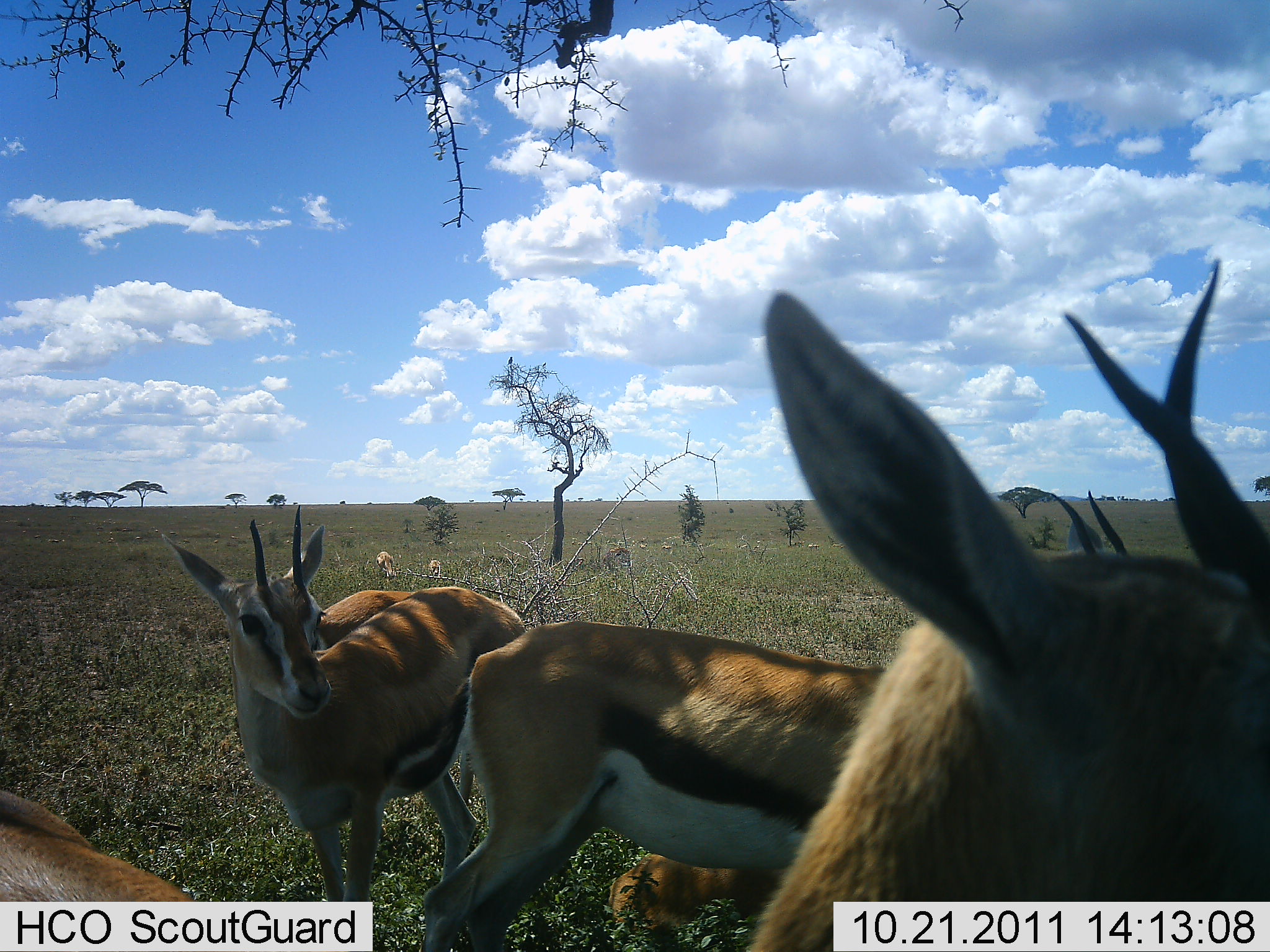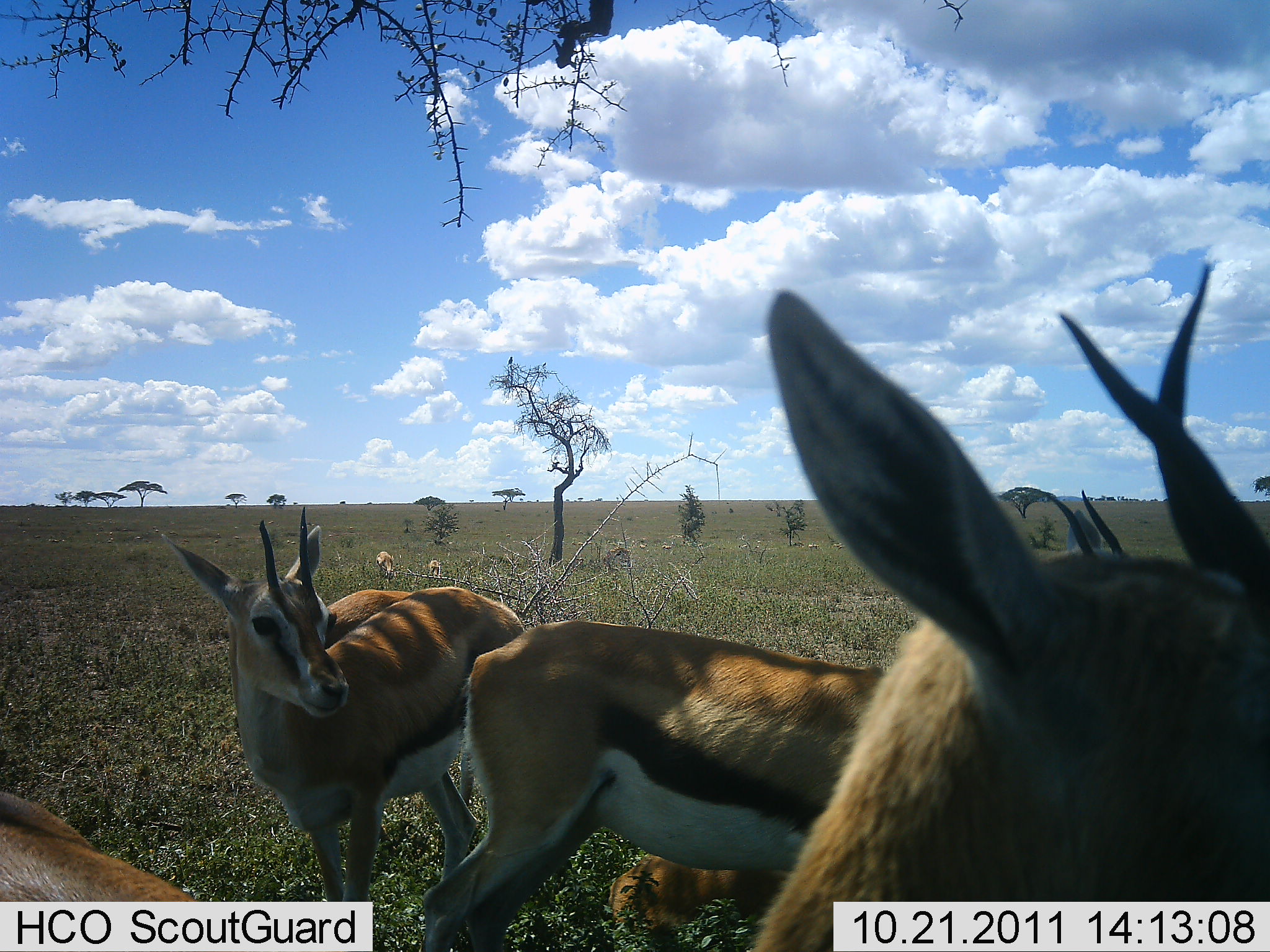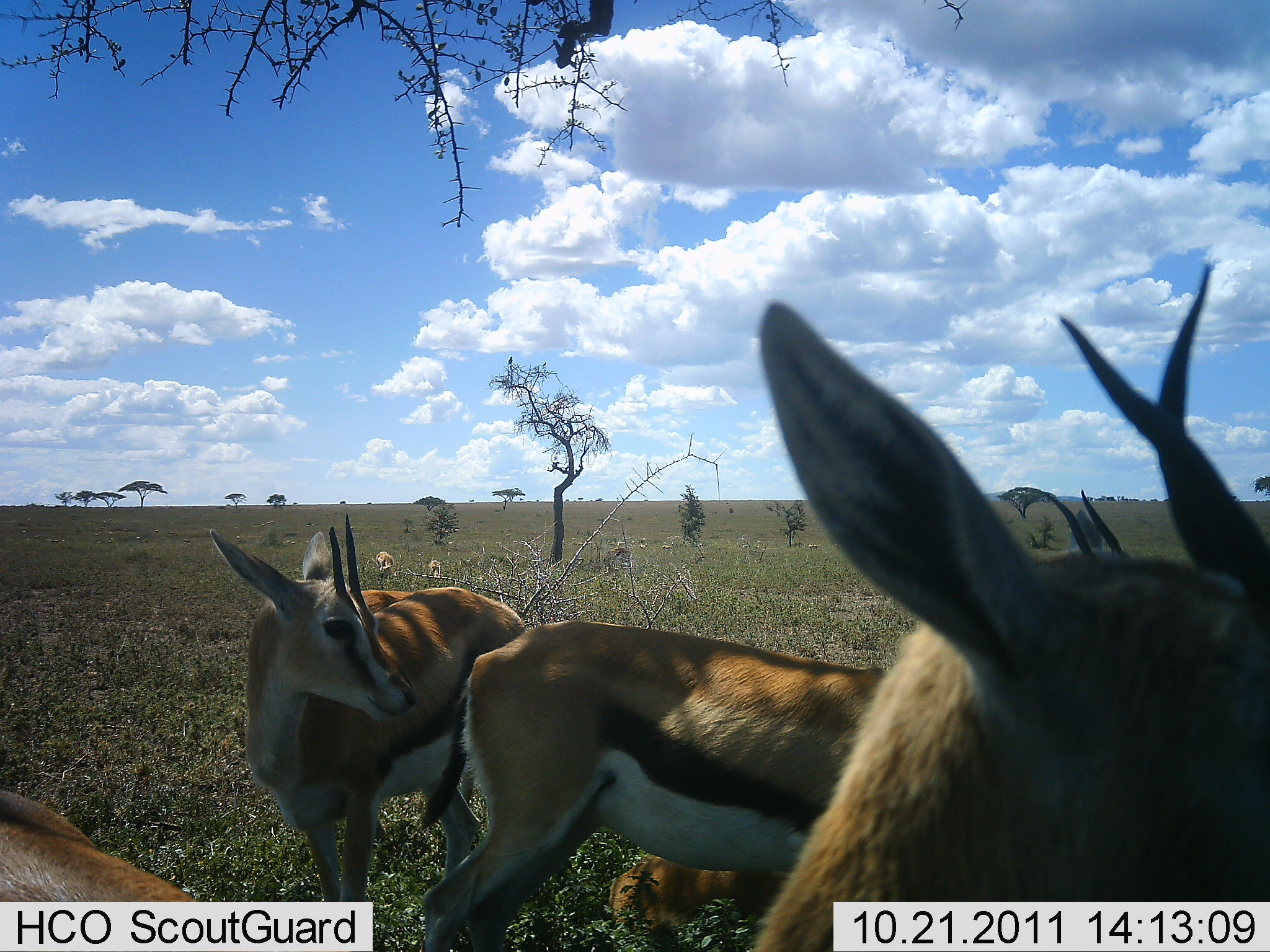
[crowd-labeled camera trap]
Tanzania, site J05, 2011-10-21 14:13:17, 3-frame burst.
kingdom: Animalia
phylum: Chordata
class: Mammalia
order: Artiodactyla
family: Bovidae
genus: Eudorcas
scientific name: Eudorcas thomsonii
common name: thomson's gazelle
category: gazellethomsons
Gazellethomsons (thomson's gazelle) (Eudorcas thomsonii), count 6. Behavior (volunteer vote fractions): standing 100%, resting 29%, moving 0%, interacting 0%. Young present (vote fraction): 0%. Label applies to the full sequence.